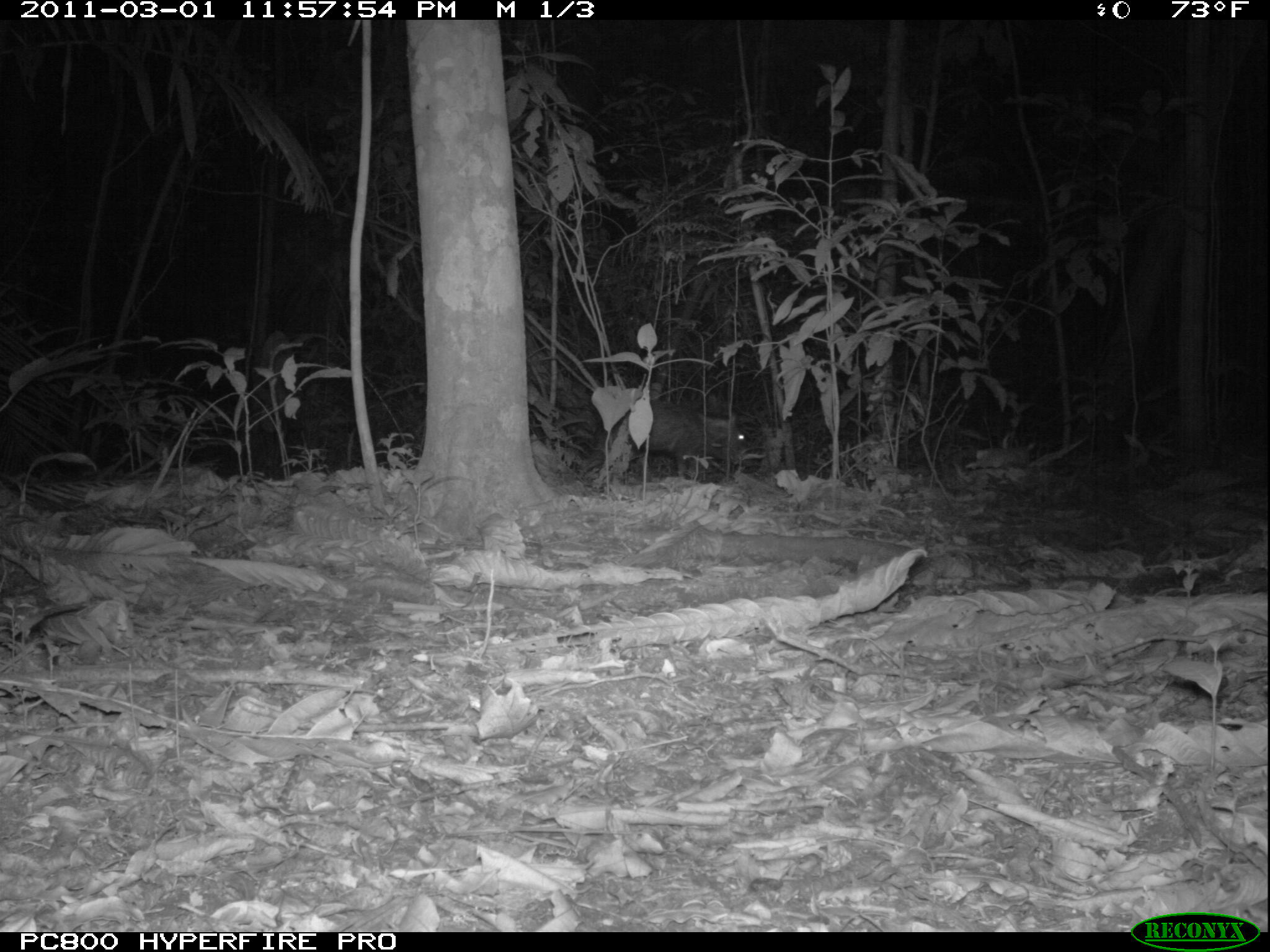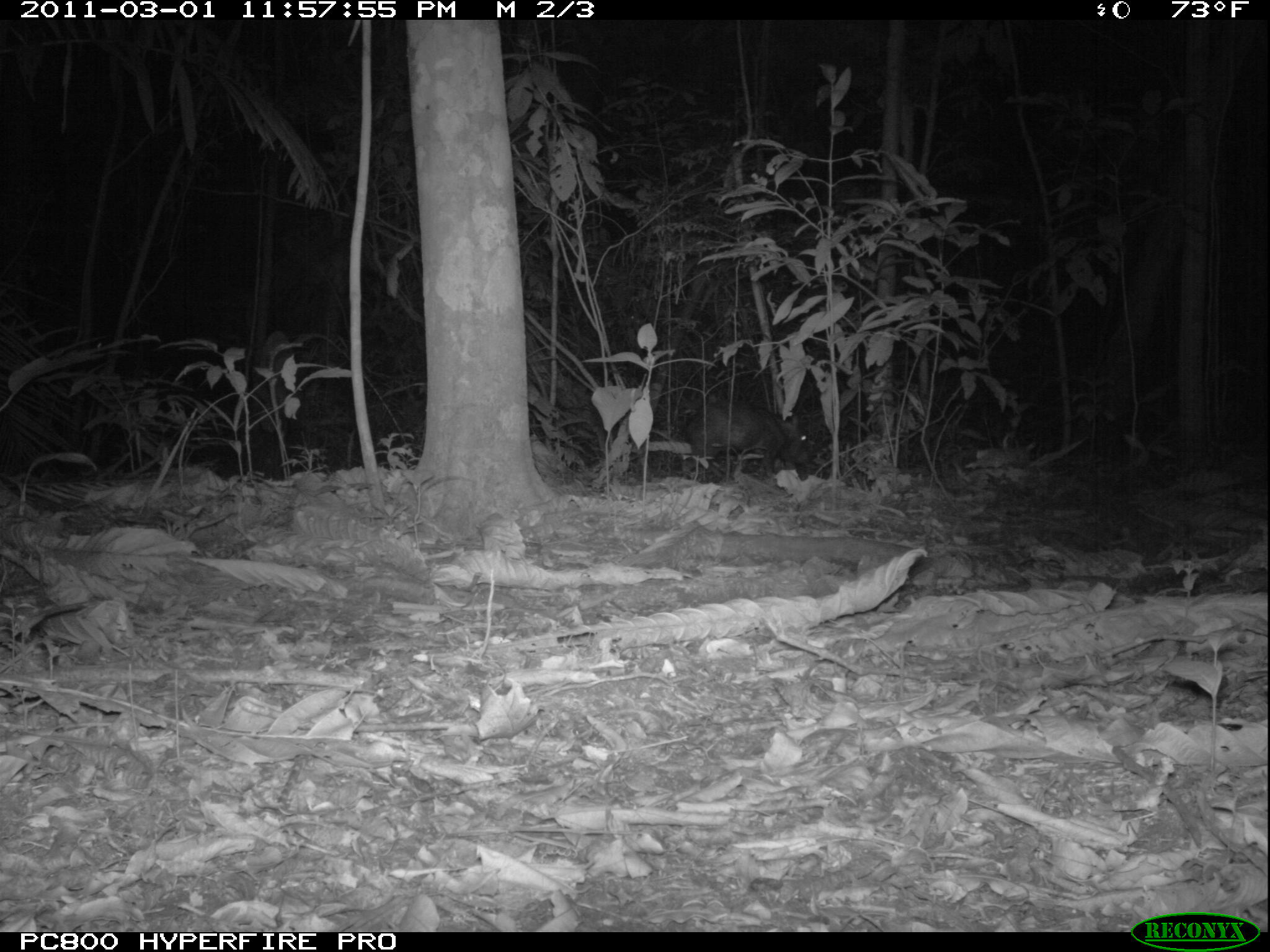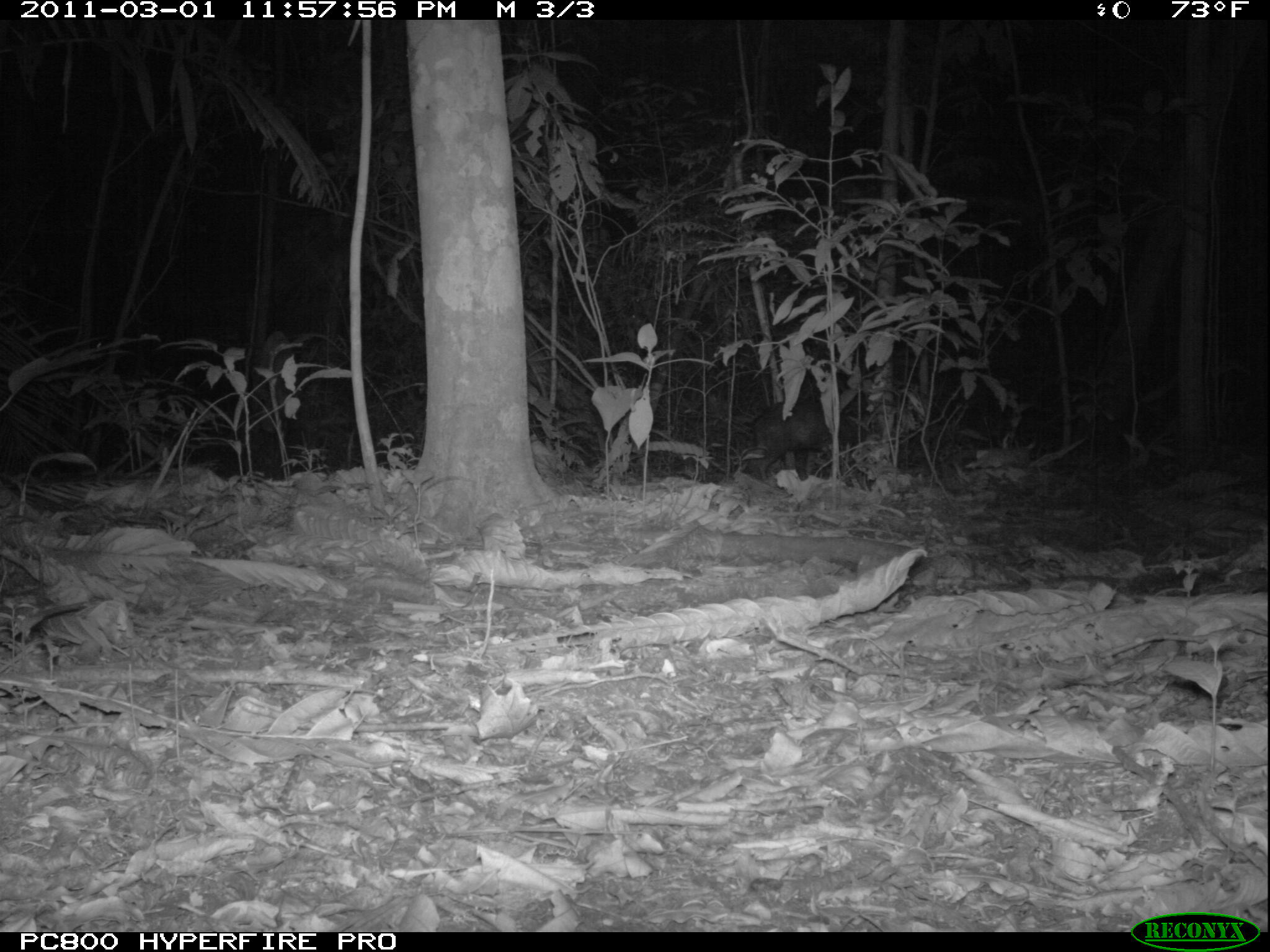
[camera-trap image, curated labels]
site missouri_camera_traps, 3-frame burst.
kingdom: Animalia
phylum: Chordata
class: Mammalia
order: Artiodactyla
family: Tayassuidae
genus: Pecari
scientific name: Pecari tajacu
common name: collared peccary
Collared peccary (Pecari tajacu). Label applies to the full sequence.